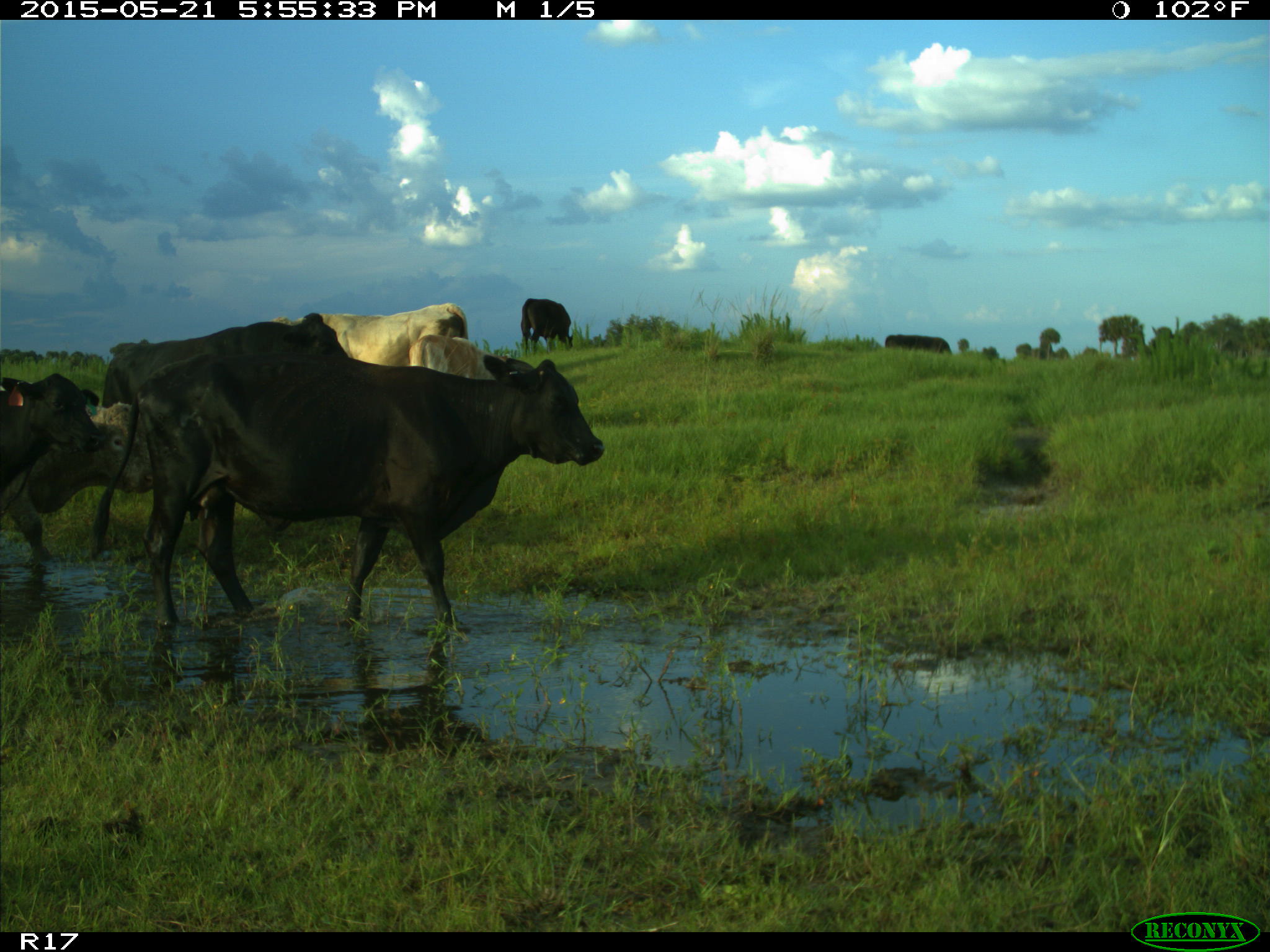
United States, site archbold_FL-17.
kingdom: Animalia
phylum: Chordata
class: Mammalia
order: Artiodactyla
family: Bovidae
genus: Bos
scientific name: Bos taurus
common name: domestic cow